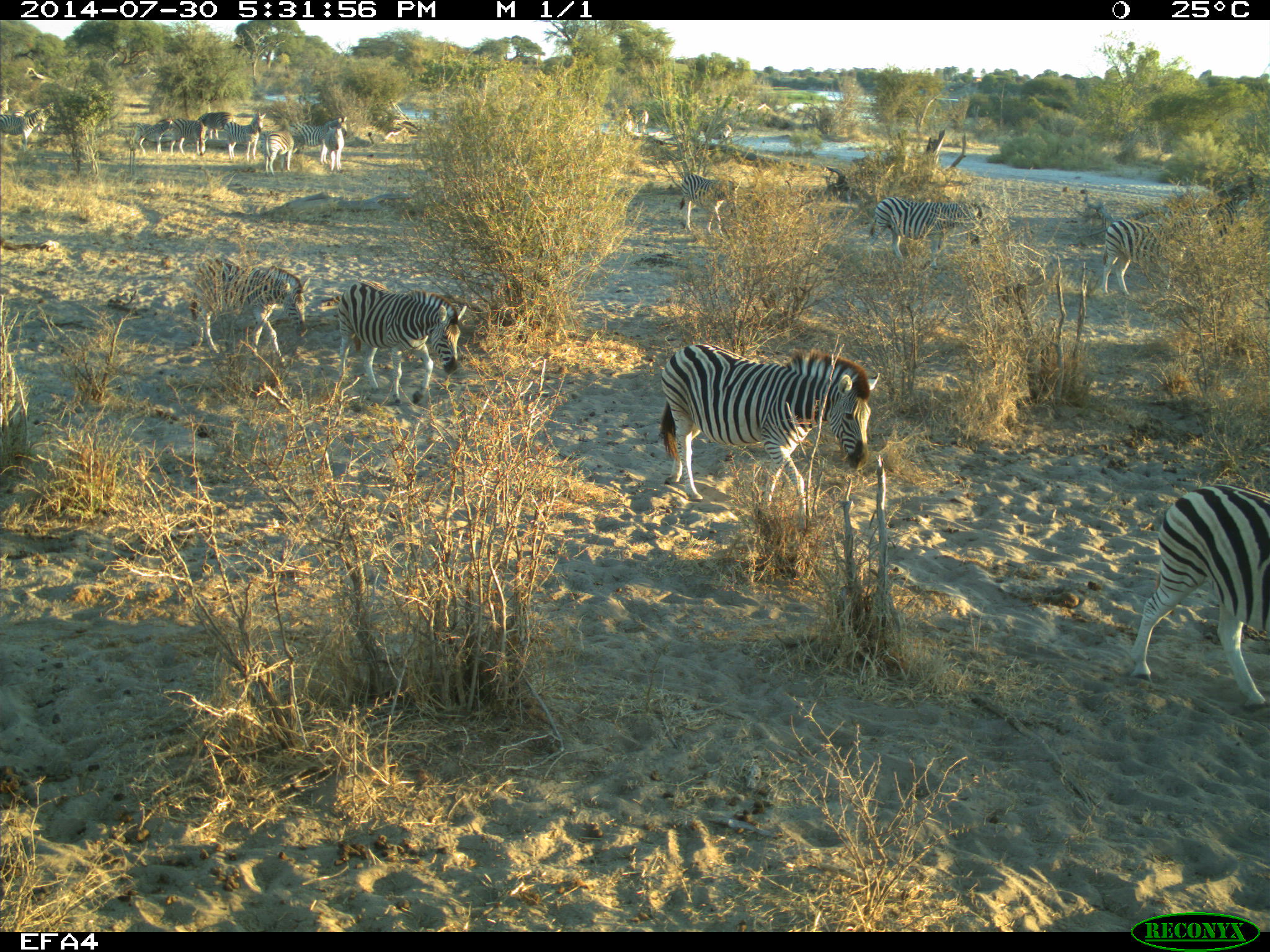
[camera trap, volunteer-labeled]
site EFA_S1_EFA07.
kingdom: Animalia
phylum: Chordata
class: Mammalia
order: Perissodactyla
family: Equidae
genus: Equus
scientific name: Equus quagga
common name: plains zebra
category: zebraplains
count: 11-50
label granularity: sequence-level